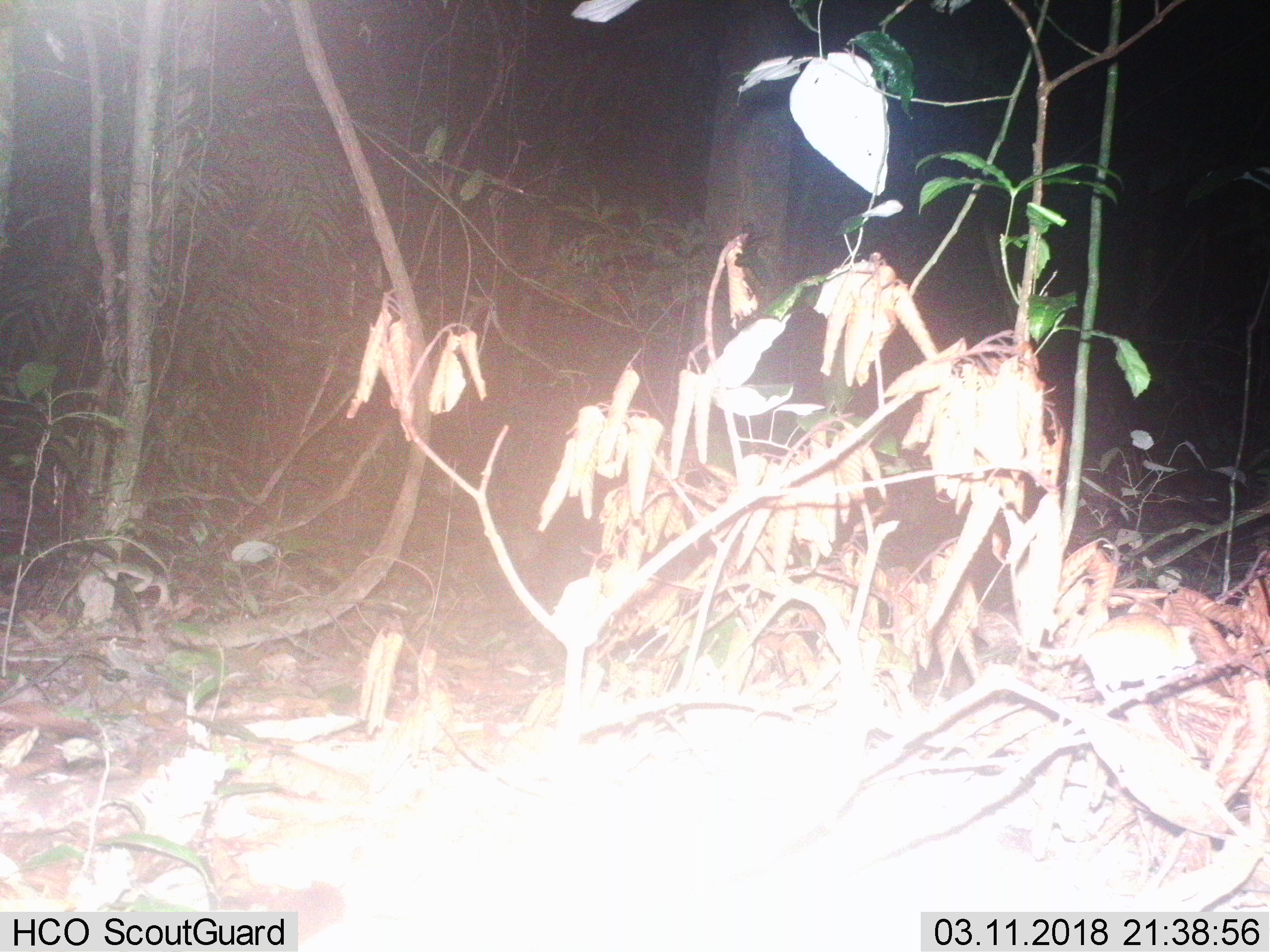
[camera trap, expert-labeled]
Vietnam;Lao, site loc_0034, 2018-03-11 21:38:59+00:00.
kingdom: Animalia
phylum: Chordata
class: Mammalia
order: Rodentia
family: Muridae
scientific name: Muridae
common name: old-world mice and rats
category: unidentified murid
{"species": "unidentified murid (old-world mice and rats) (Muridae)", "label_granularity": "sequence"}